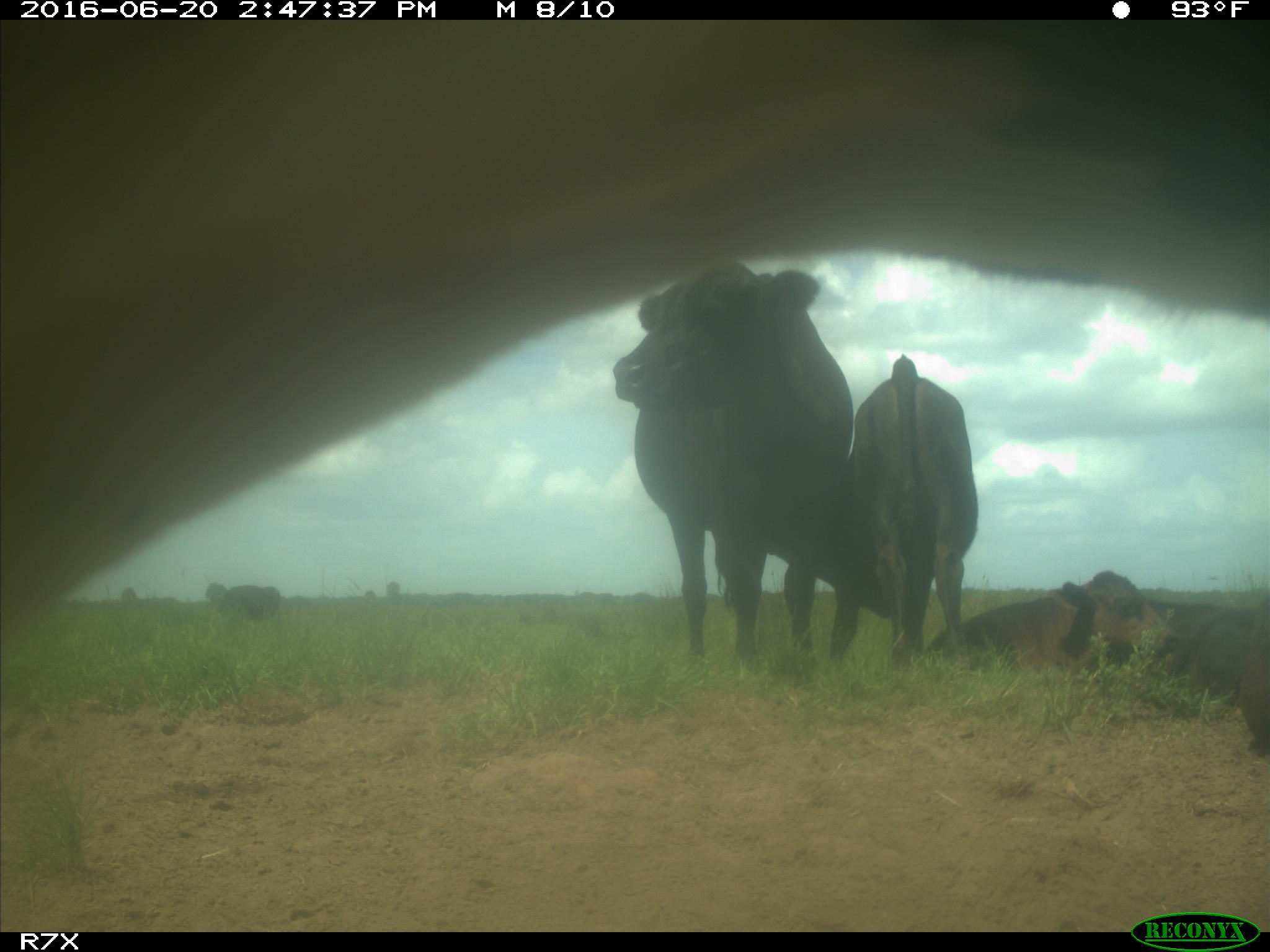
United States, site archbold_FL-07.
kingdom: Animalia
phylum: Chordata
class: Mammalia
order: Artiodactyla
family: Bovidae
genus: Bos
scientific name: Bos taurus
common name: domestic cow